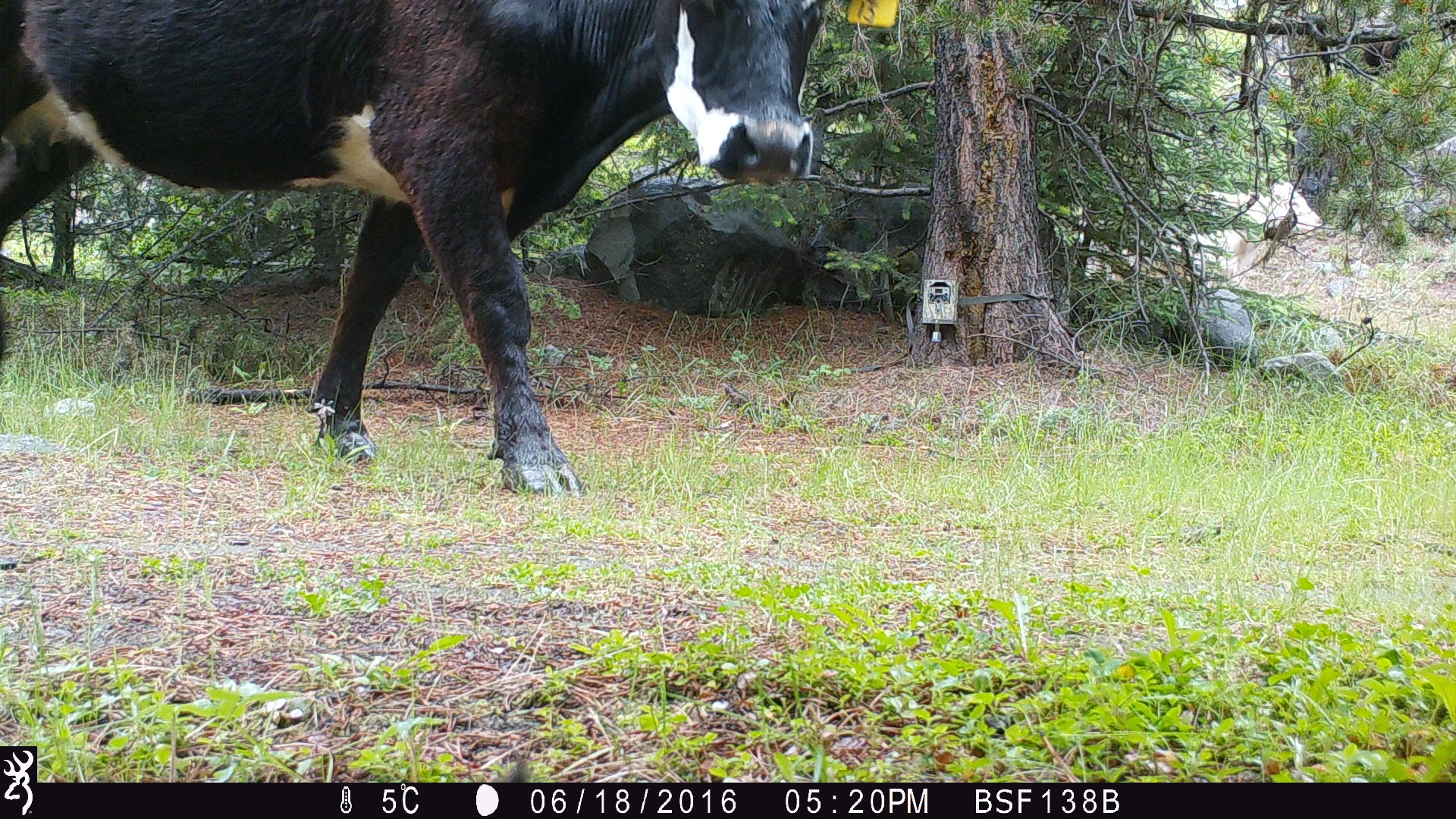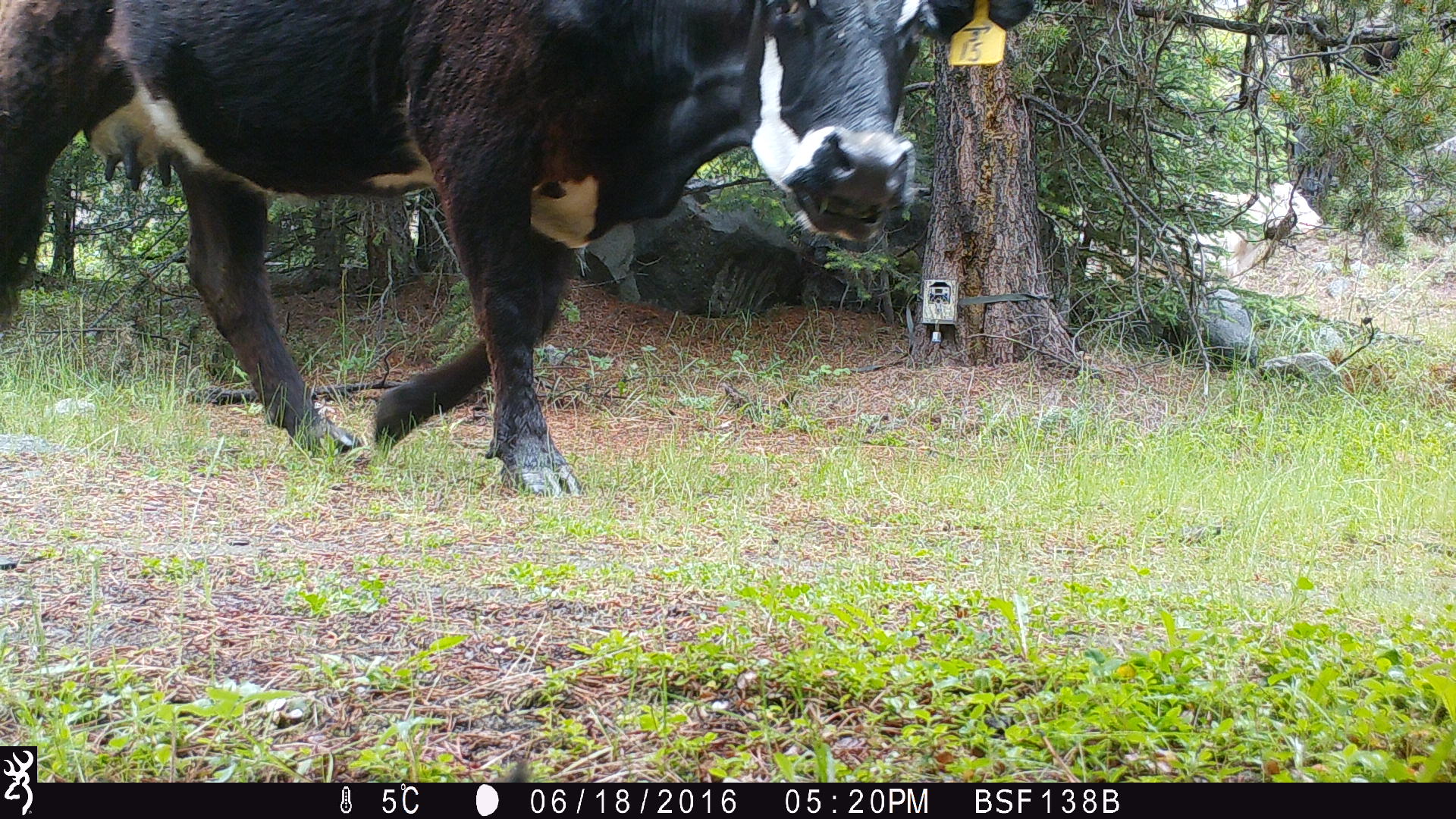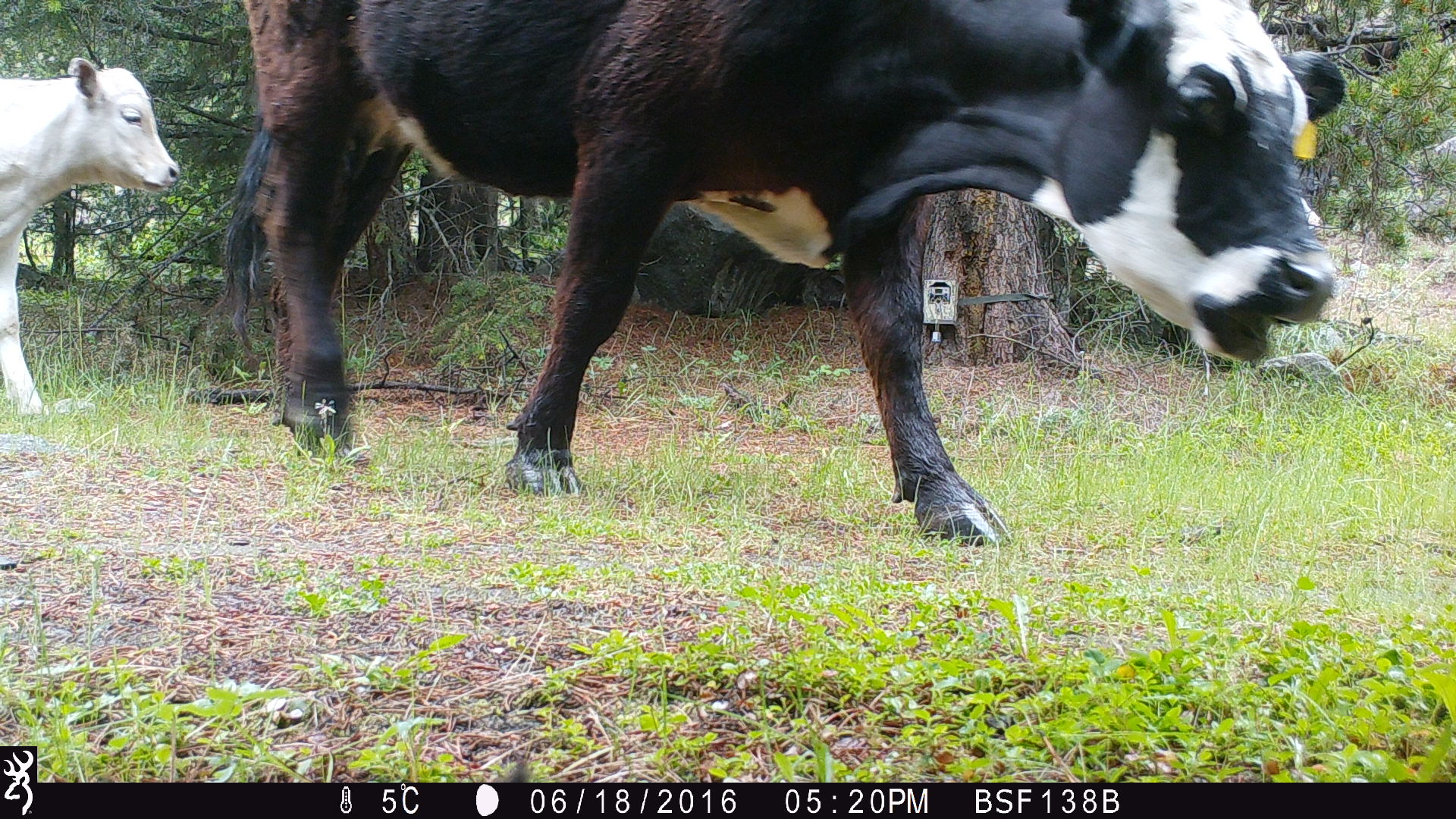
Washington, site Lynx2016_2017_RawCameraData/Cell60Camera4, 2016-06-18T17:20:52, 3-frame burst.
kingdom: Animalia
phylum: Chordata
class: Mammalia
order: Artiodactyla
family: Bovidae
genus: Bos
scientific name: Bos taurus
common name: domestic cattle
Domestic cattle (Bos taurus). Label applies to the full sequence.